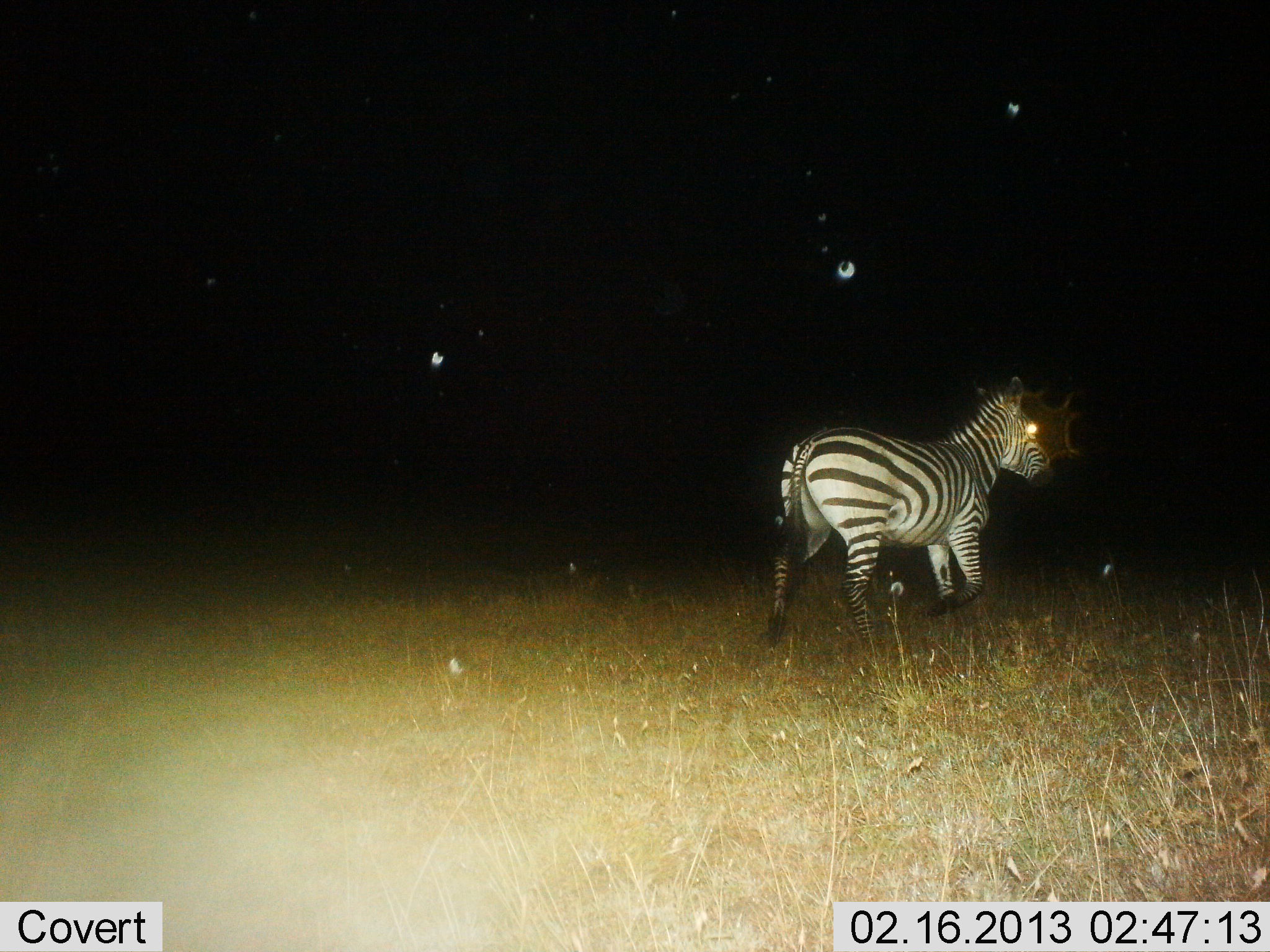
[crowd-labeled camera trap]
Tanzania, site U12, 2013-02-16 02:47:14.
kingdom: Animalia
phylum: Chordata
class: Mammalia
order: Perissodactyla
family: Equidae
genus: Equus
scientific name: Equus quagga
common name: plains zebra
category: zebra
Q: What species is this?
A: Zebra (plains zebra) (Equus quagga).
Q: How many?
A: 1.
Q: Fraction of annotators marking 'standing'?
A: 12%.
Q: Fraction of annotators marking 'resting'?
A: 0%.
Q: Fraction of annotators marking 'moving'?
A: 88%.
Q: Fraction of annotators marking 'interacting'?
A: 0%.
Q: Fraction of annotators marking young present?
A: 0%.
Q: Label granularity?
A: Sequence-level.